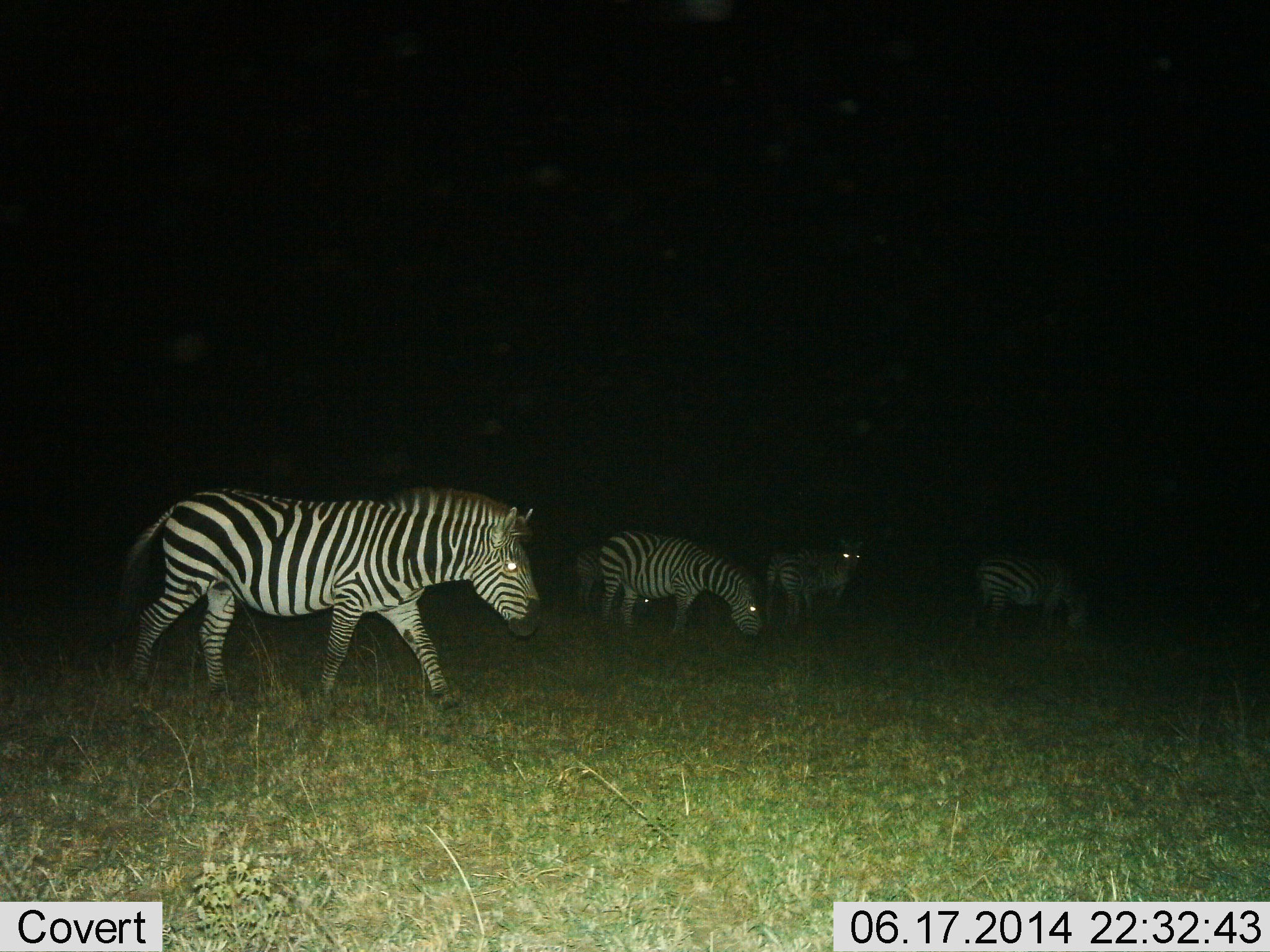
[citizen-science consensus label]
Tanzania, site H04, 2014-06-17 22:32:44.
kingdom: Animalia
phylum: Chordata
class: Mammalia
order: Perissodactyla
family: Equidae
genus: Equus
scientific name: Equus quagga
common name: plains zebra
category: zebra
Zebra (plains zebra) (Equus quagga), count 5. Behavior (volunteer vote fractions): standing 50%, resting 0%, moving 70%, interacting 0%. Young present (vote fraction): 0%. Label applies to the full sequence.